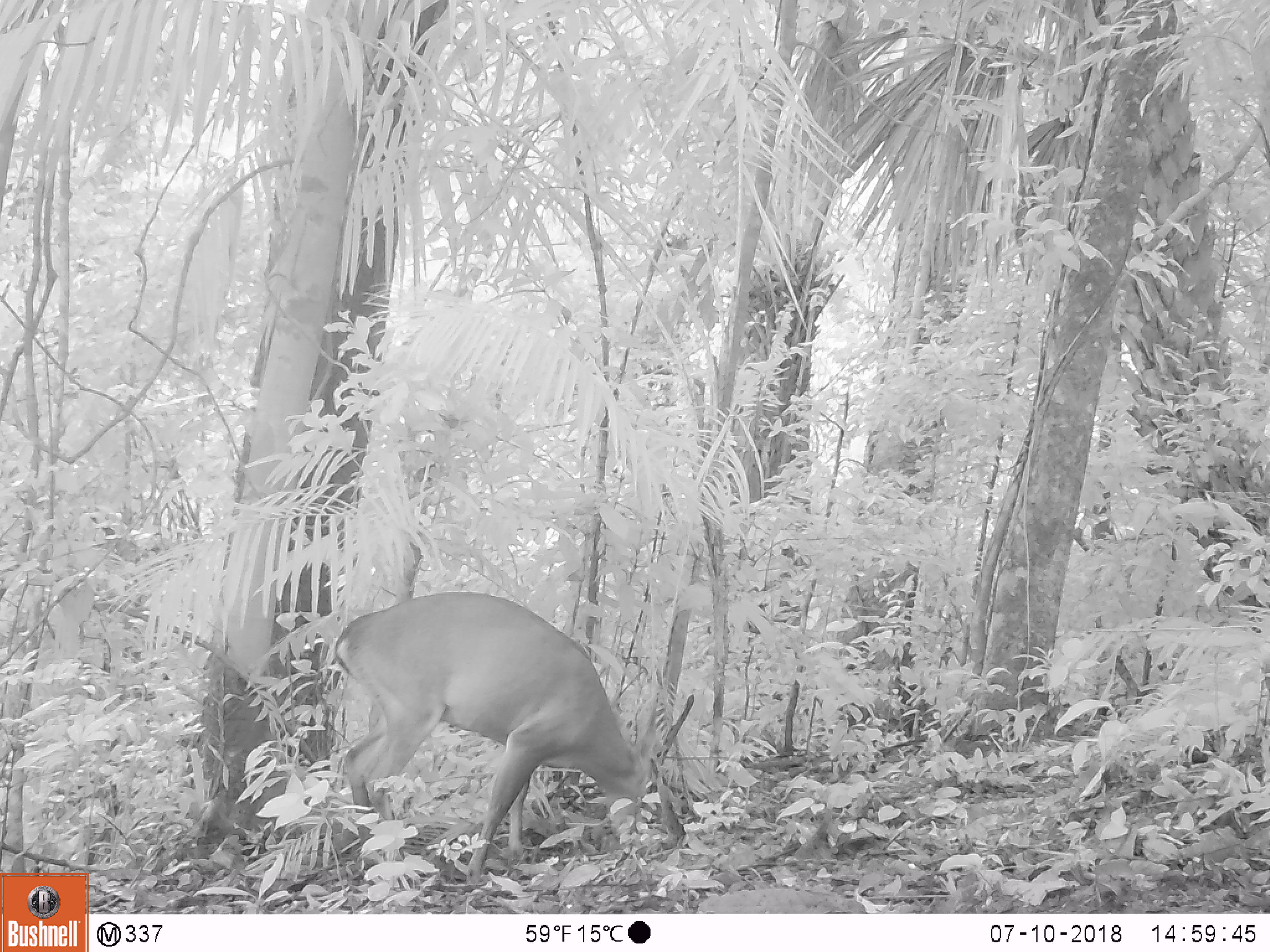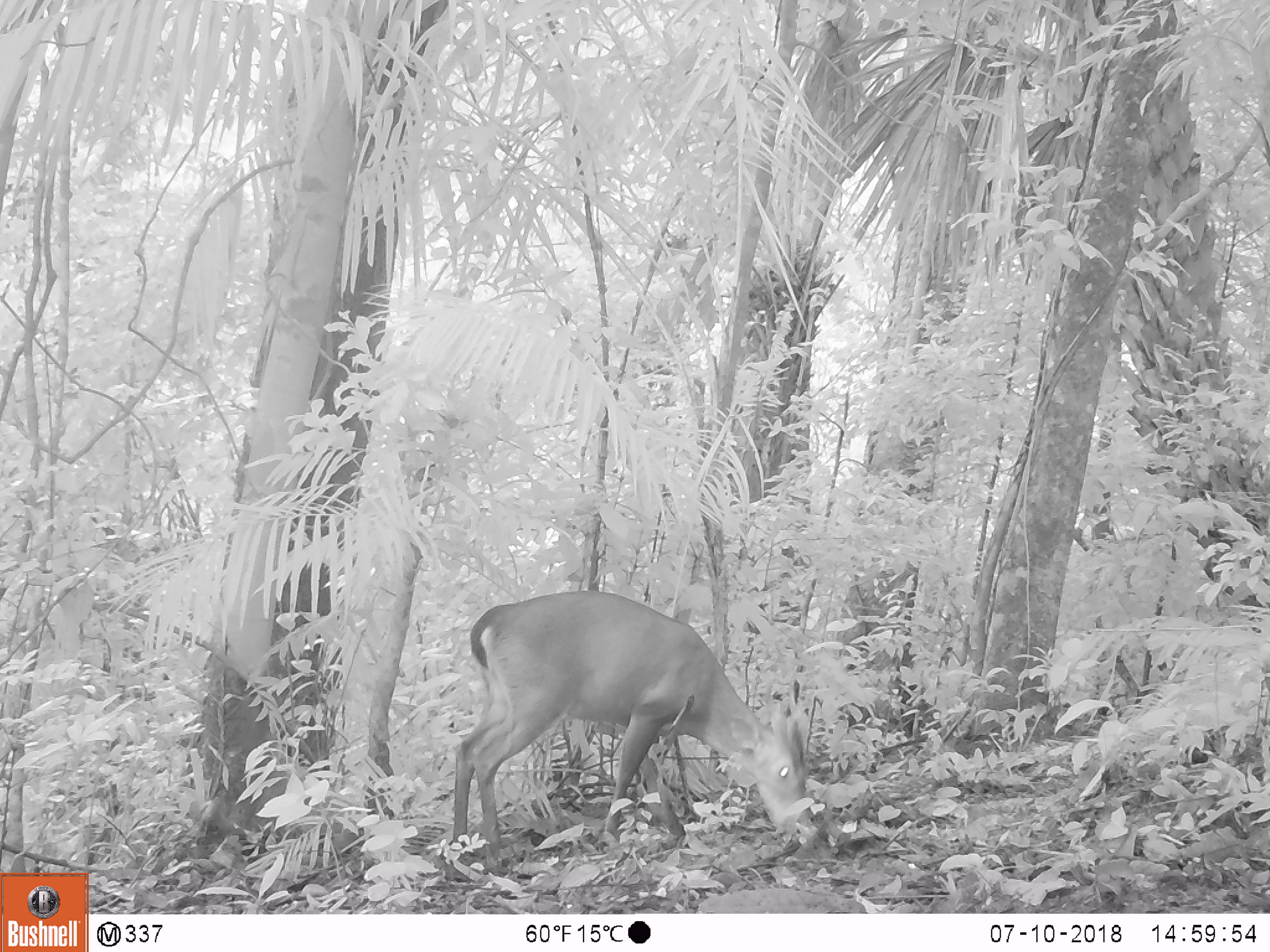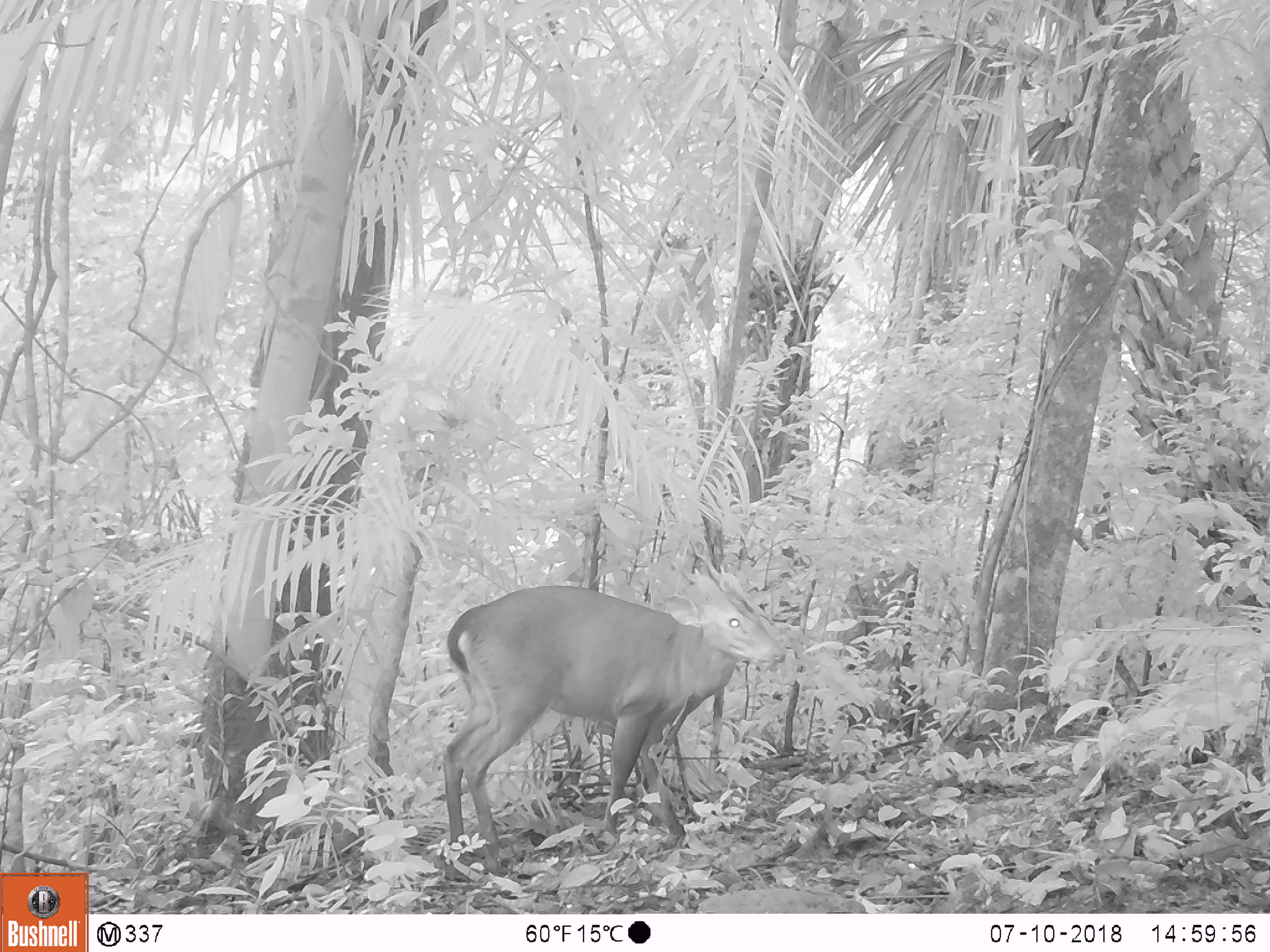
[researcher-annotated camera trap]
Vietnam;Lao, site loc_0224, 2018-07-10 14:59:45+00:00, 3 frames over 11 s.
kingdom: Animalia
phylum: Chordata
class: Mammalia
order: Artiodactyla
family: Cervidae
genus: Muntiacus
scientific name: Muntiacus vuquangensis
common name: large-antlered muntjac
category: large antlered muntjac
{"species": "large antlered muntjac (large-antlered muntjac) (Muntiacus vuquangensis)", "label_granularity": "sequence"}